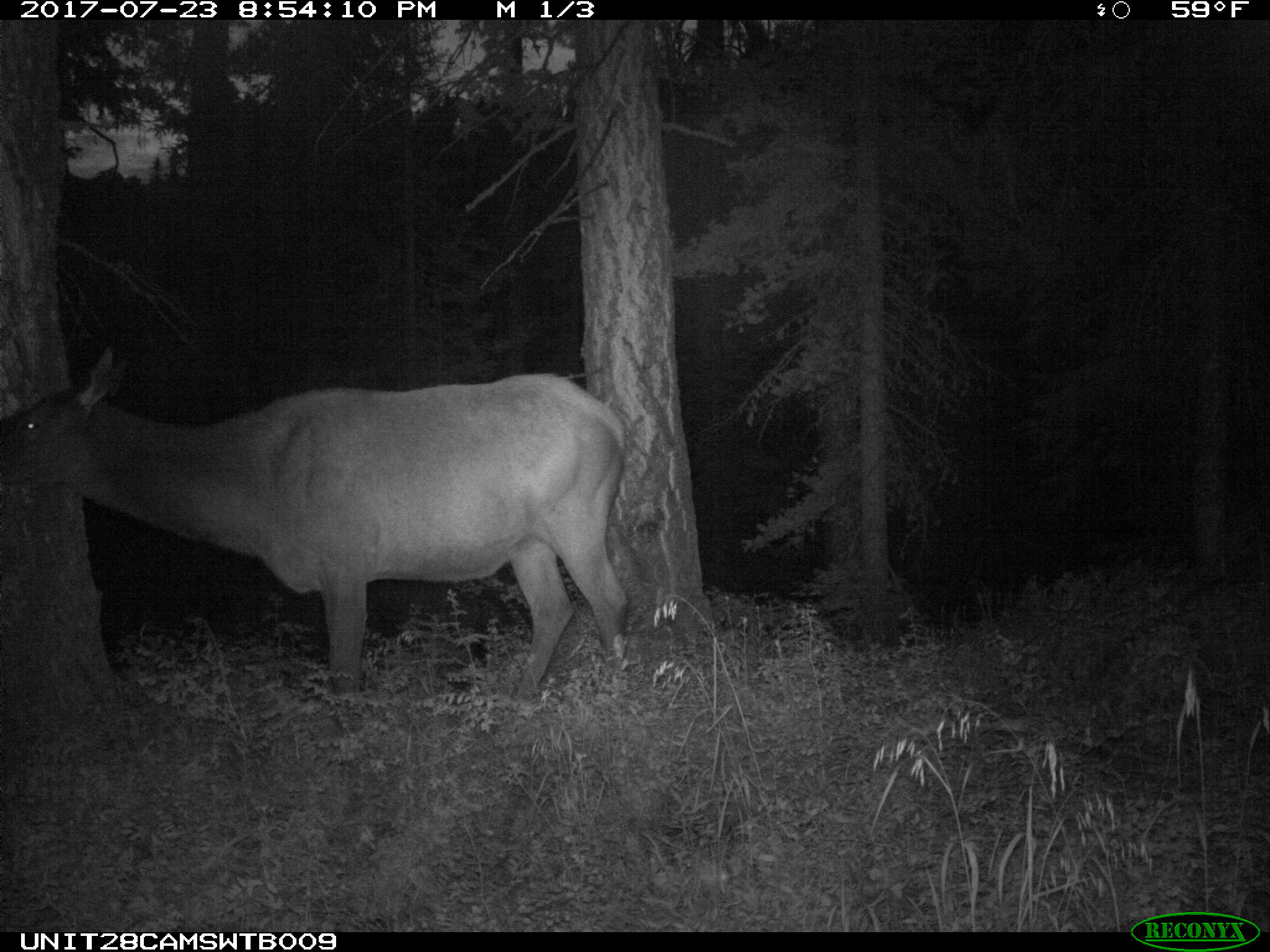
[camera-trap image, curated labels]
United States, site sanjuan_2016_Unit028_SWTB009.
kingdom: Animalia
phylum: Chordata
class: Mammalia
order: Artiodactyla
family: Cervidae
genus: Cervus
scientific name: Cervus elaphus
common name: red deer